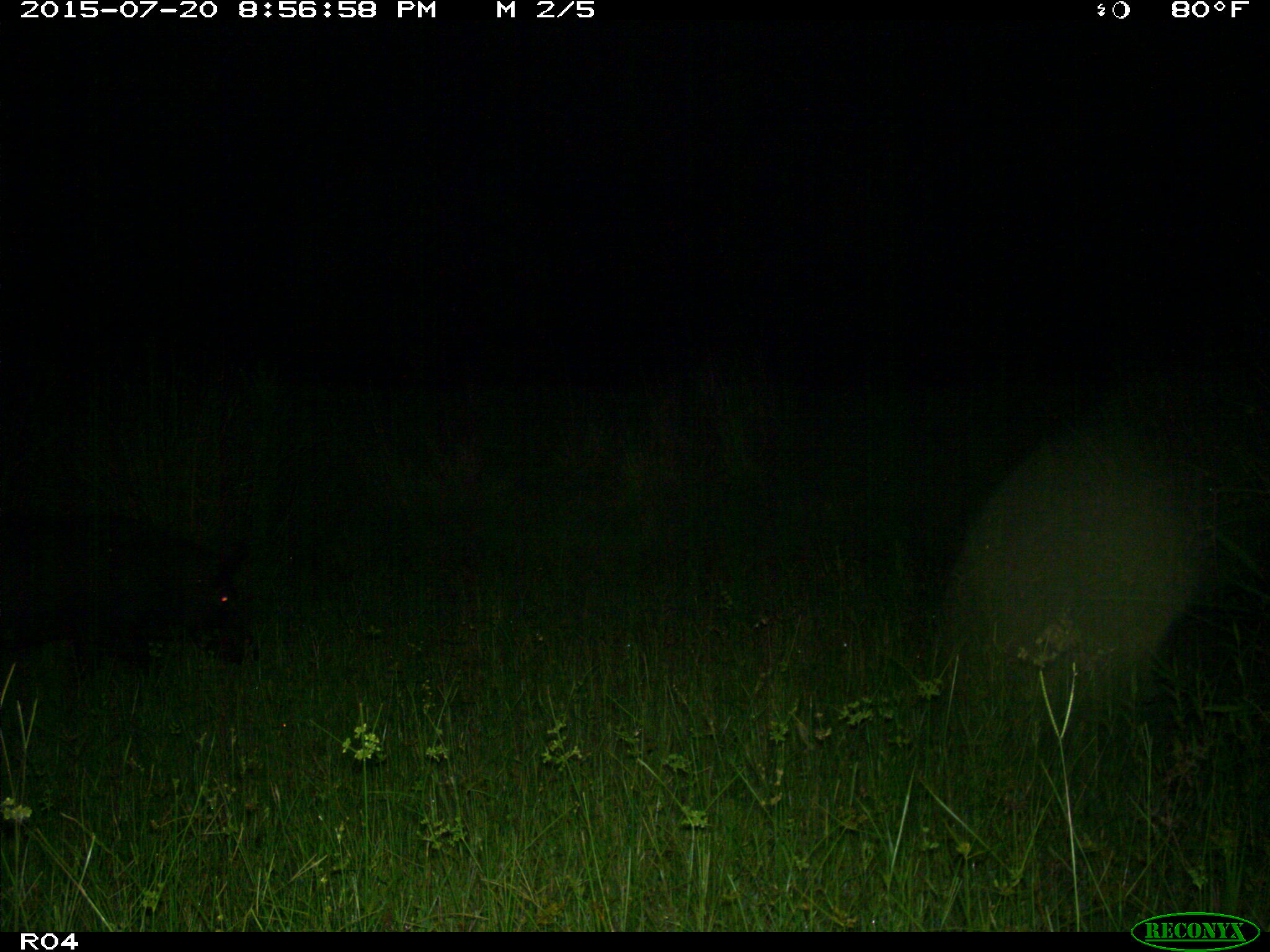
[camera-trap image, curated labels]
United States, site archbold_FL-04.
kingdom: Animalia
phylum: Chordata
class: Mammalia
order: Artiodactyla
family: Suidae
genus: Sus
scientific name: Sus scrofa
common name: wild boar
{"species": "Sus scrofa (wild boar)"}